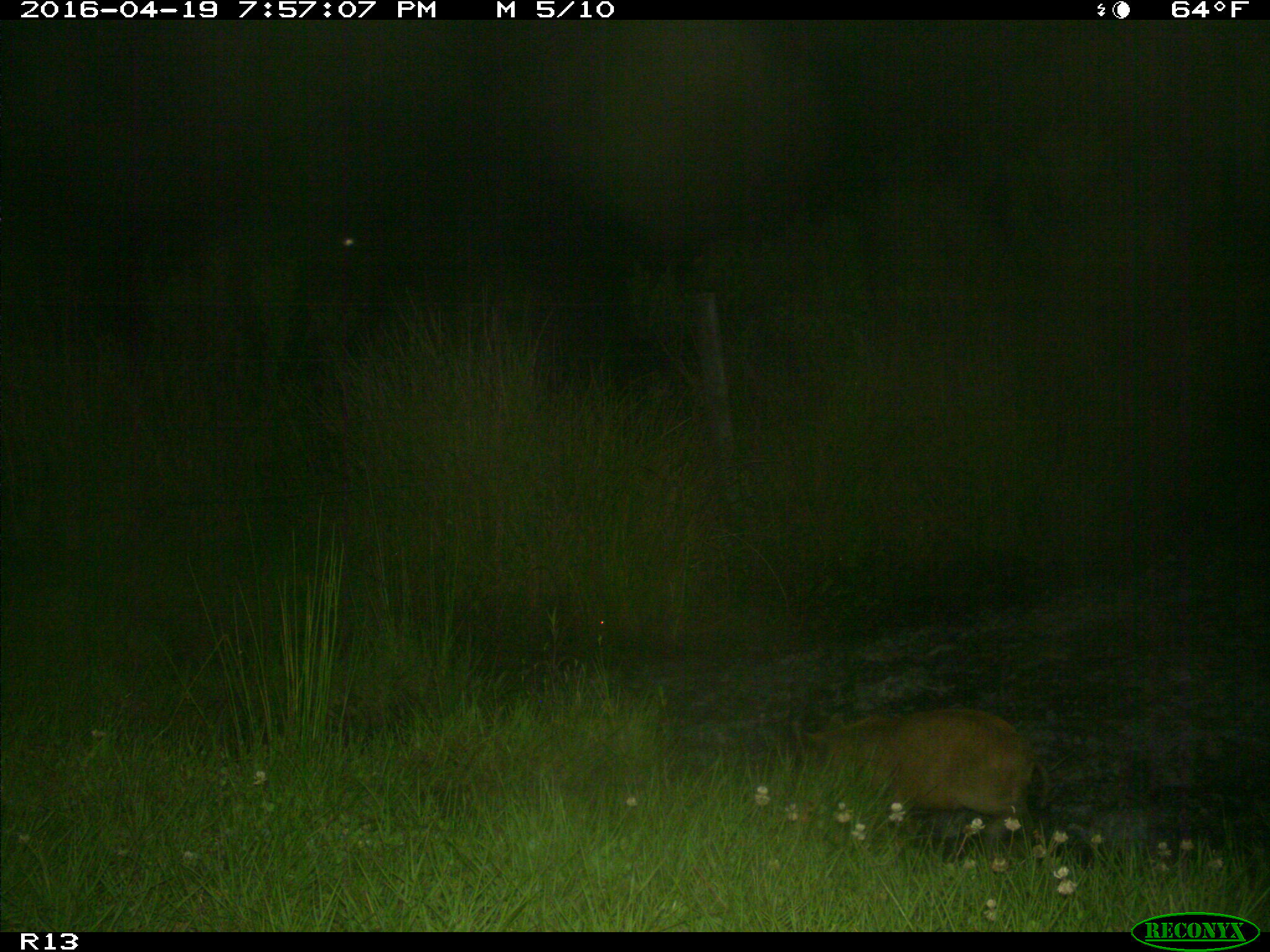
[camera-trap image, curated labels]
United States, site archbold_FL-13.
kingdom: Animalia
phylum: Chordata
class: Mammalia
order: Artiodactyla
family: Suidae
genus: Sus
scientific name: Sus scrofa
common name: wild boar